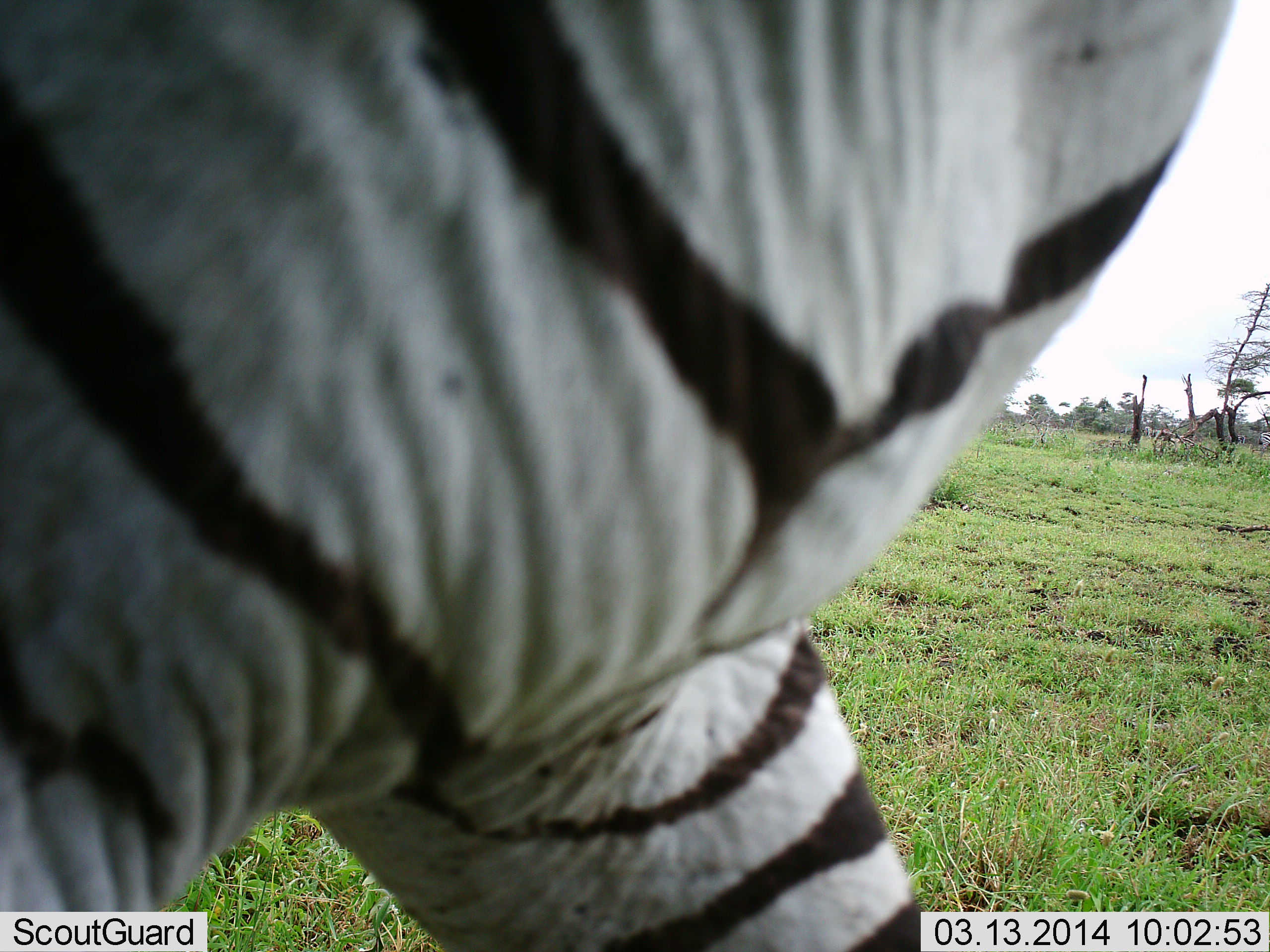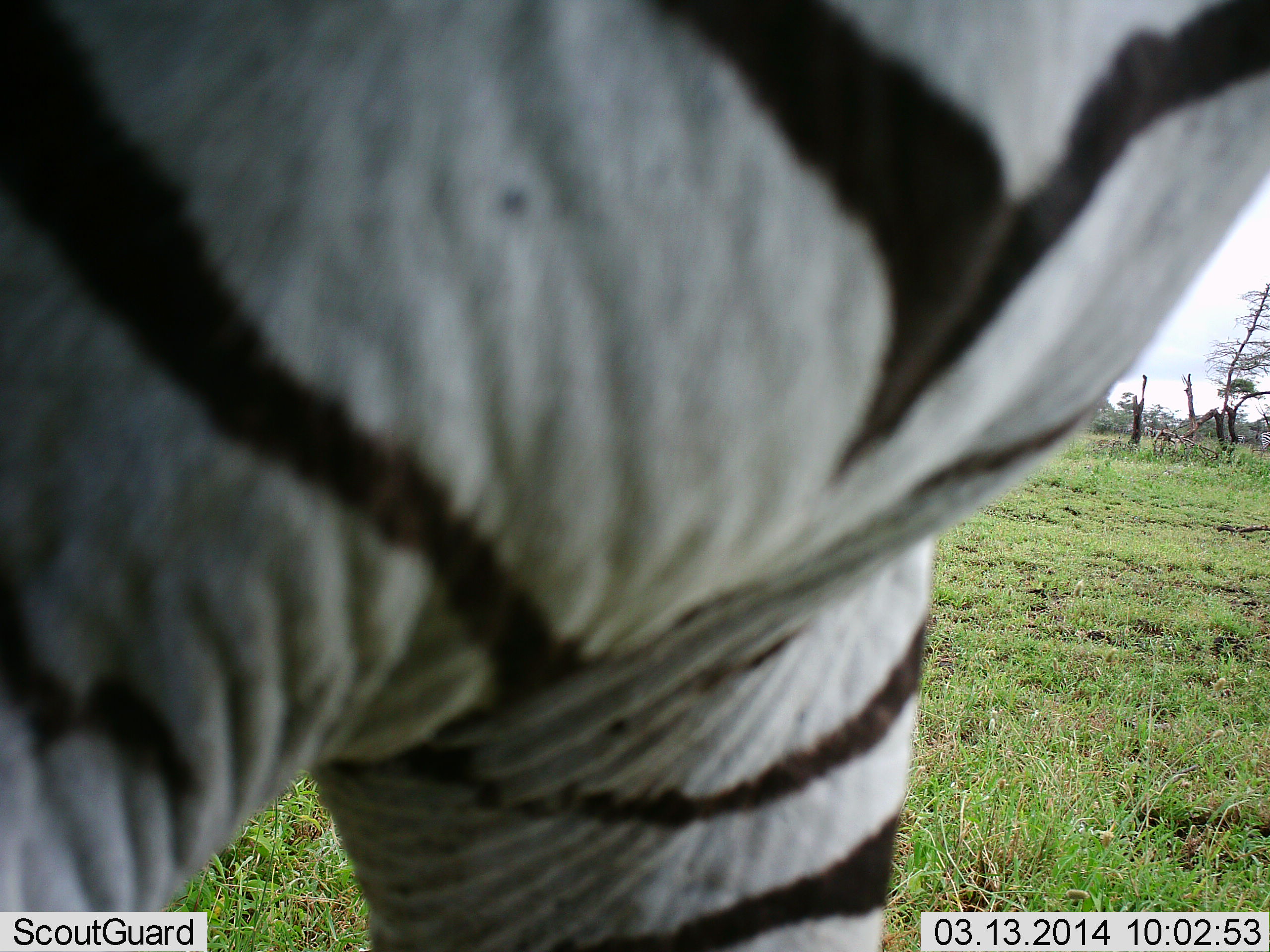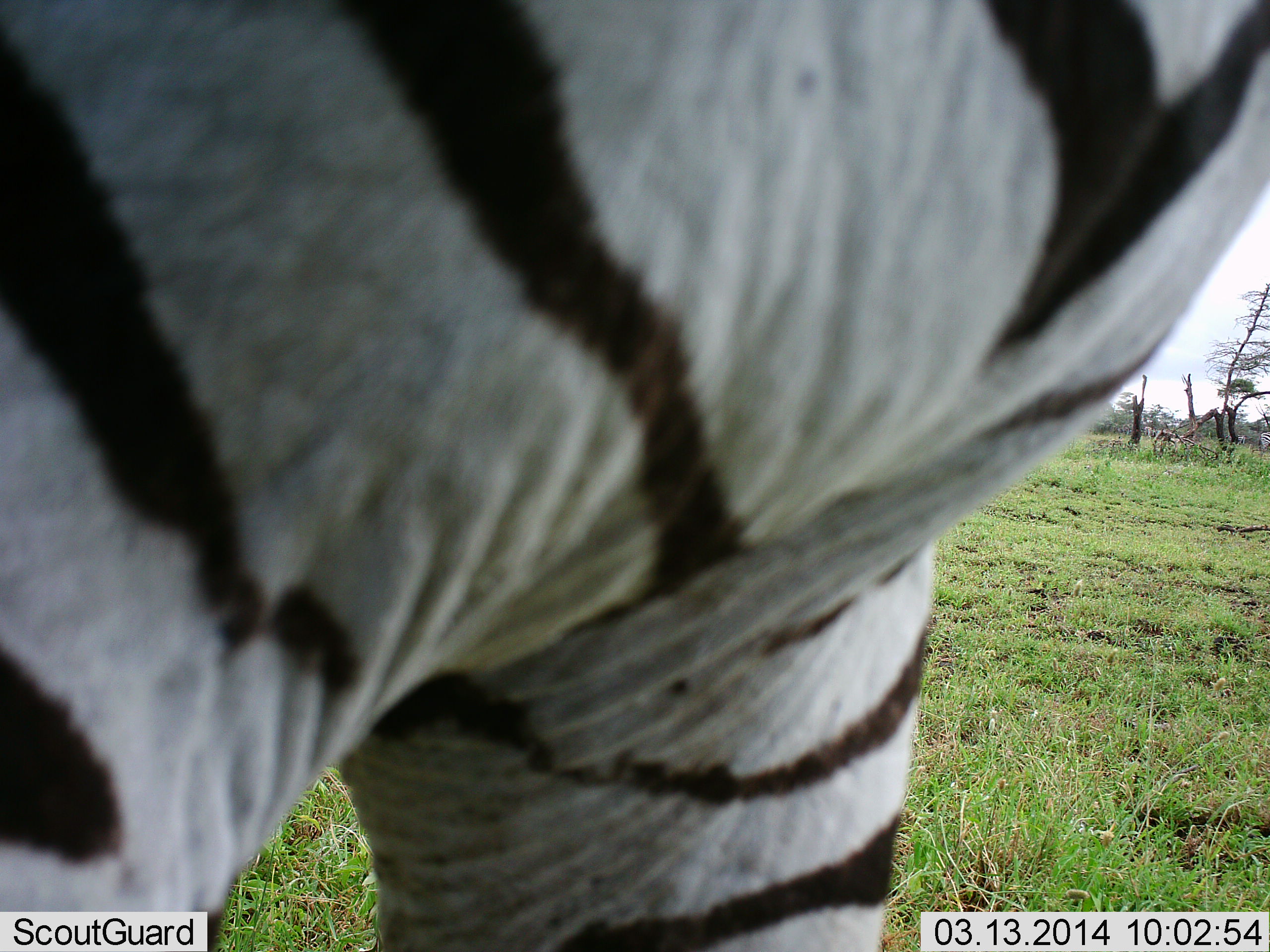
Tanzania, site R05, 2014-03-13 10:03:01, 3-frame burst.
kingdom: Animalia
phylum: Chordata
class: Mammalia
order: Perissodactyla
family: Equidae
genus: Equus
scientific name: Equus quagga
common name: plains zebra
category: zebra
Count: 1.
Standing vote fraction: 70%.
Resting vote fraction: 0%.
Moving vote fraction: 30%.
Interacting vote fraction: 0%.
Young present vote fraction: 0%.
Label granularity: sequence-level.